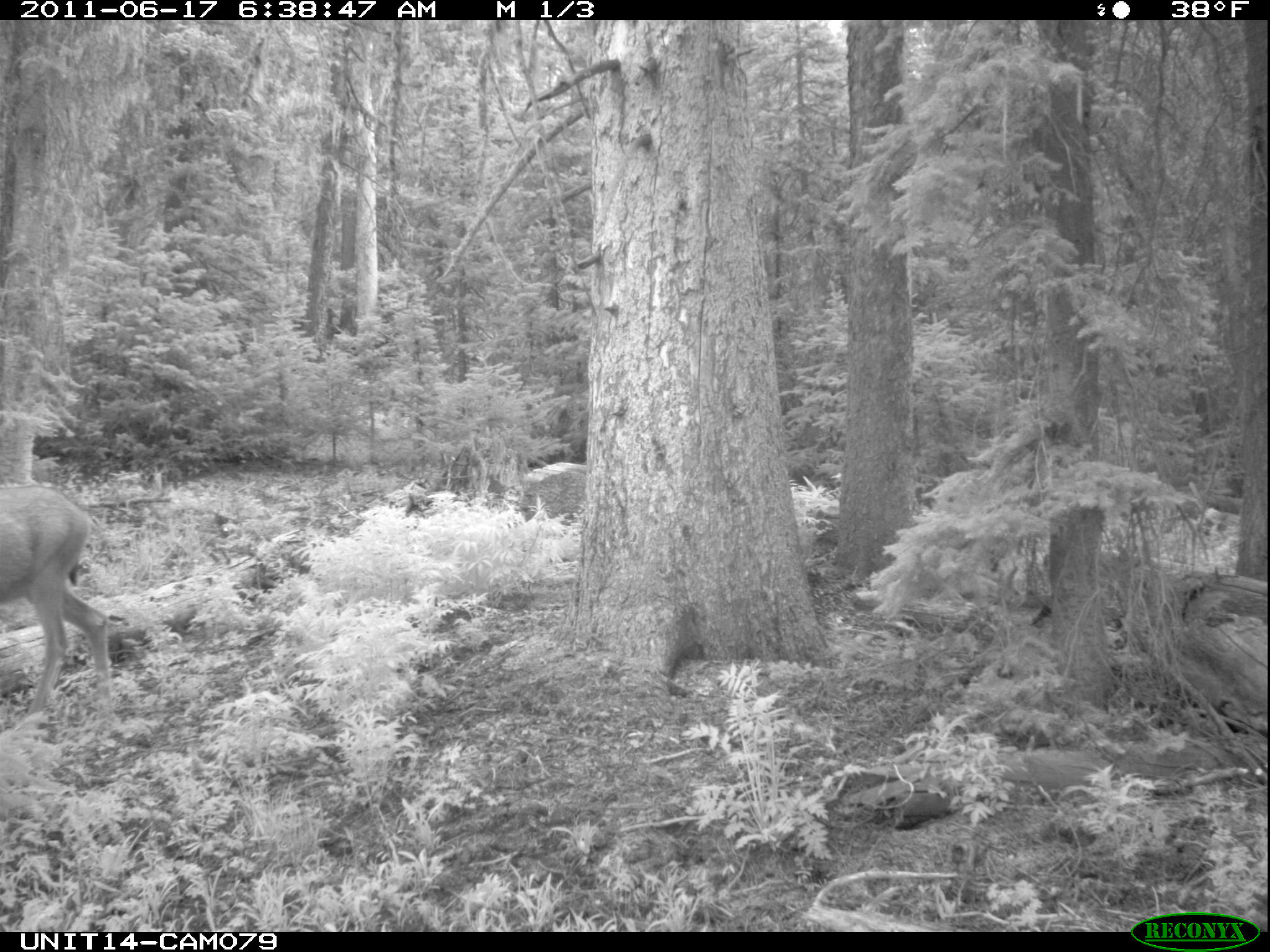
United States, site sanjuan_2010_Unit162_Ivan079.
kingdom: Animalia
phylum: Chordata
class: Mammalia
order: Artiodactyla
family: Cervidae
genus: Odocoileus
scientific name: Odocoileus hemionus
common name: mule deer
Odocoileus hemionus (mule deer).